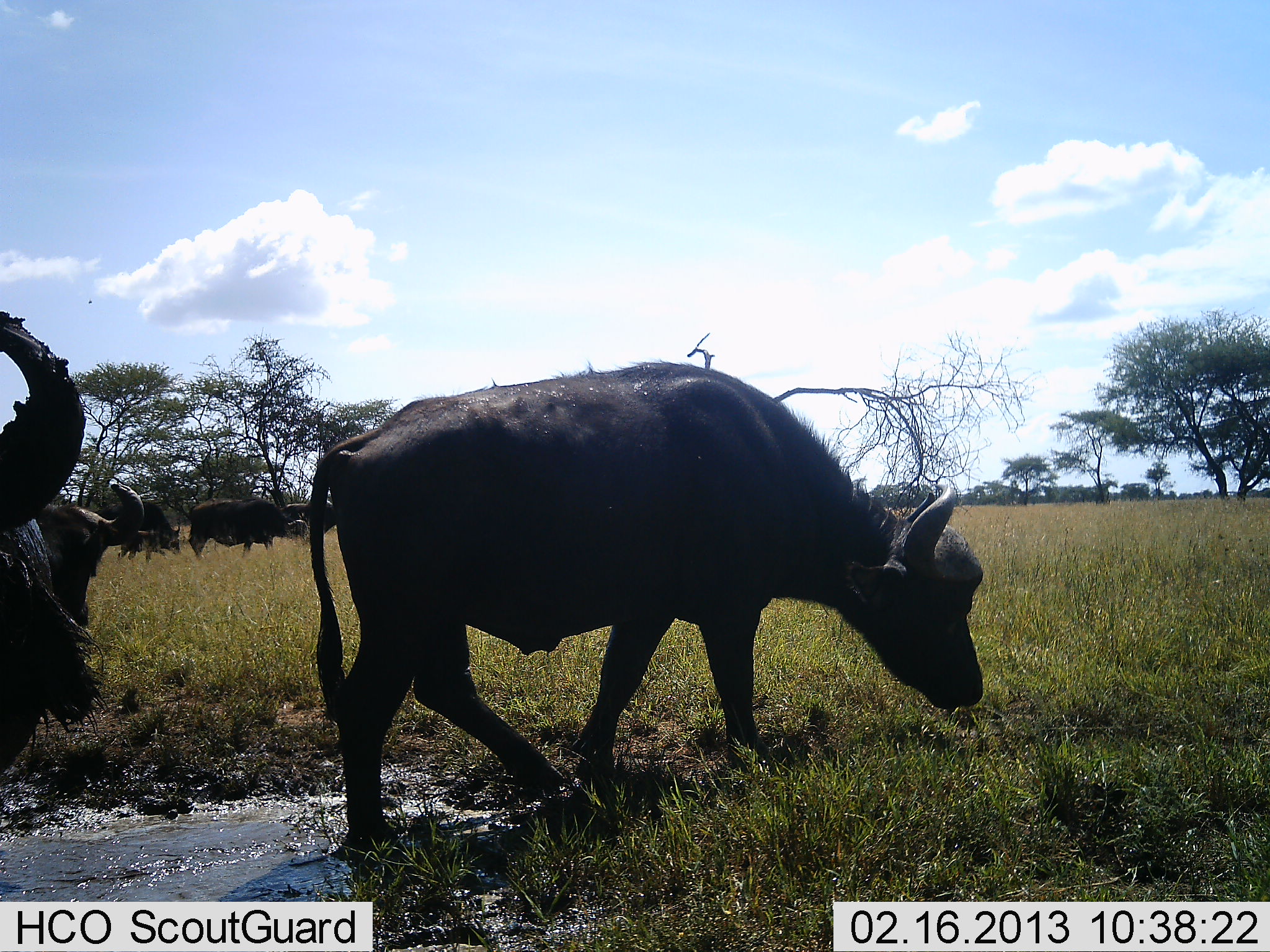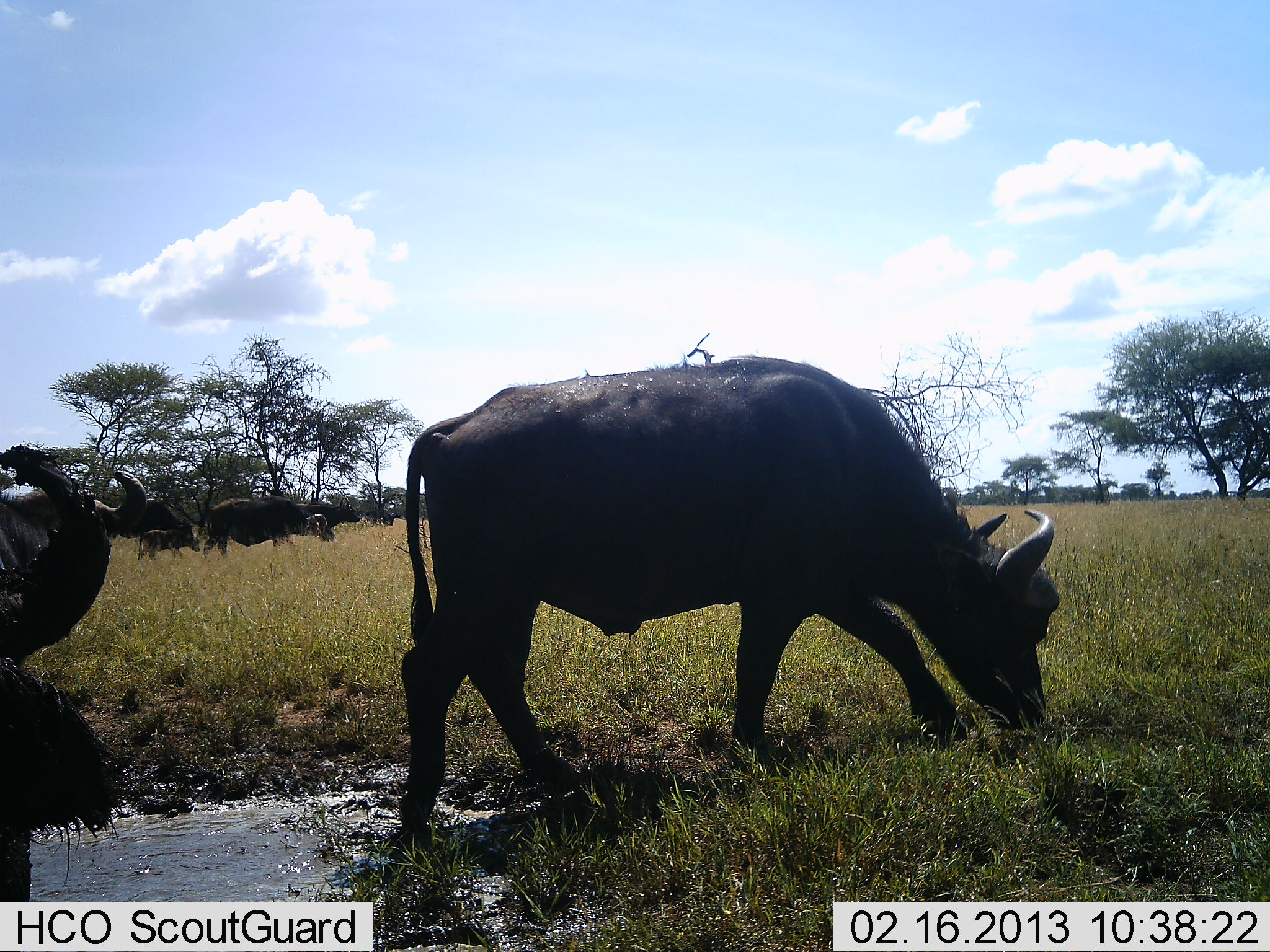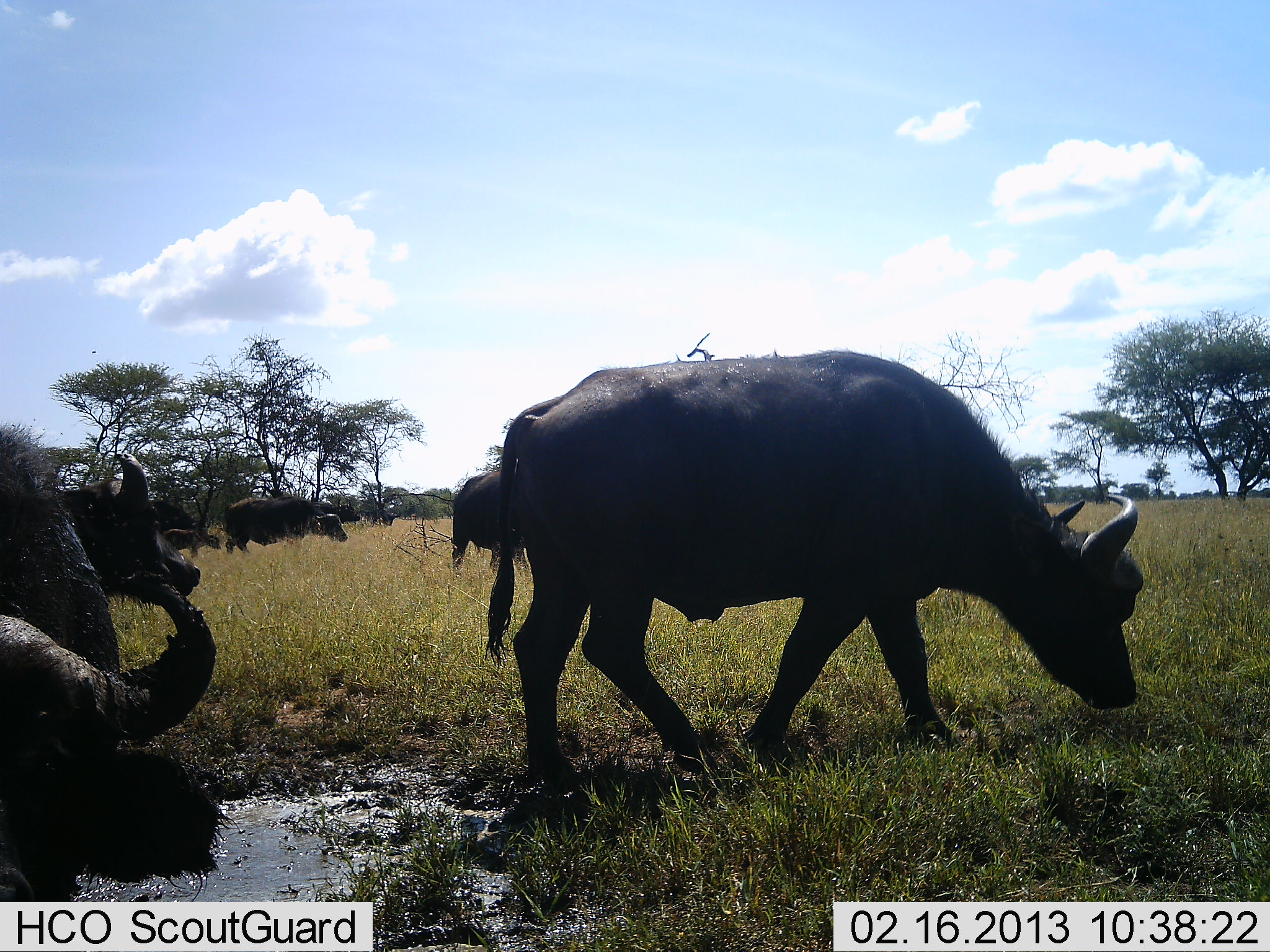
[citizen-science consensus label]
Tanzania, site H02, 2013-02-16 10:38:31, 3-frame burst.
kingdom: Animalia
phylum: Chordata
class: Mammalia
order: Artiodactyla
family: Bovidae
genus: Syncerus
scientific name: Syncerus caffer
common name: cape buffalo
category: buffalo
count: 7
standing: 16%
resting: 0%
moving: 84%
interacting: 0%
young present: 41%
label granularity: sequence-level